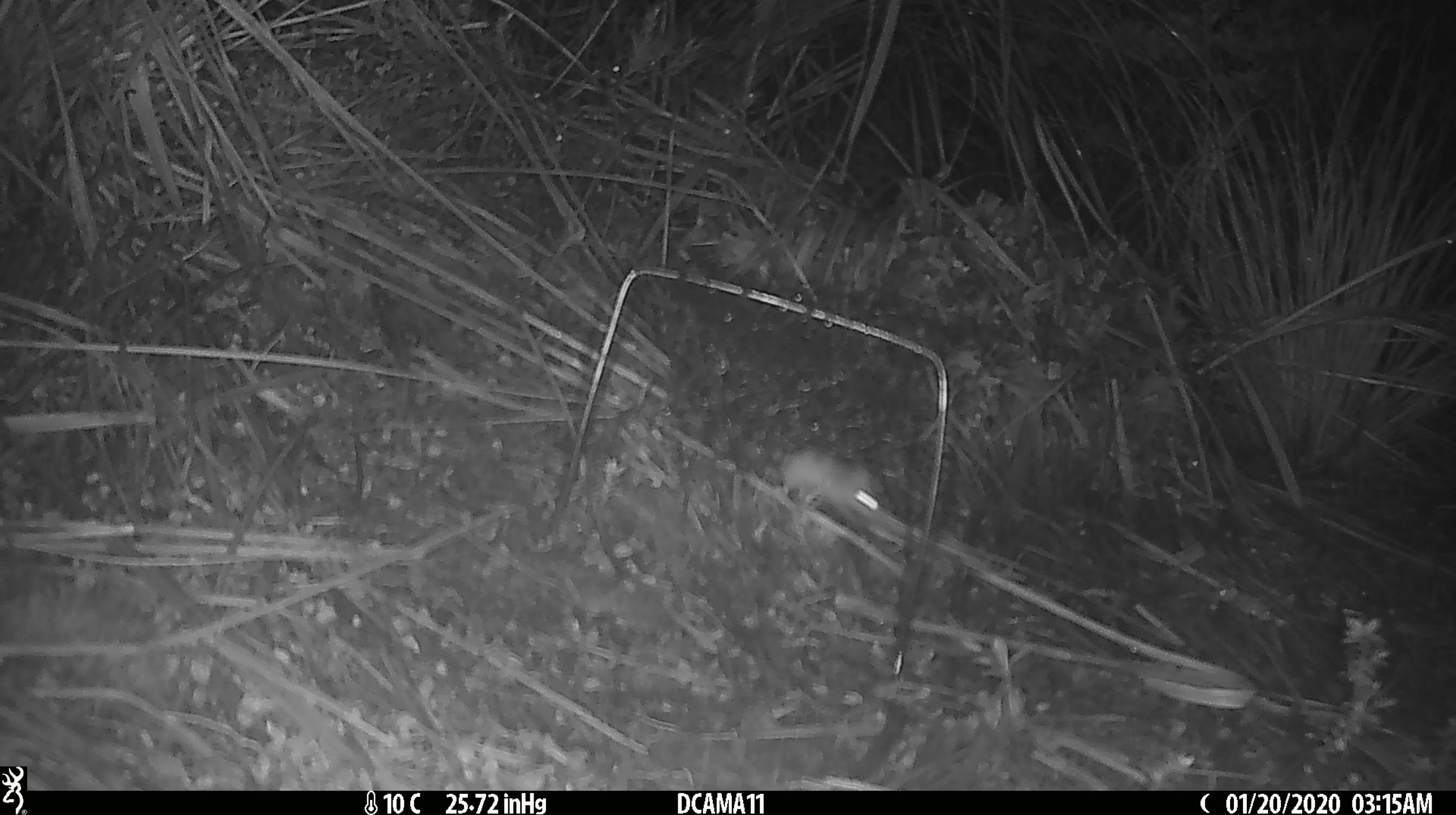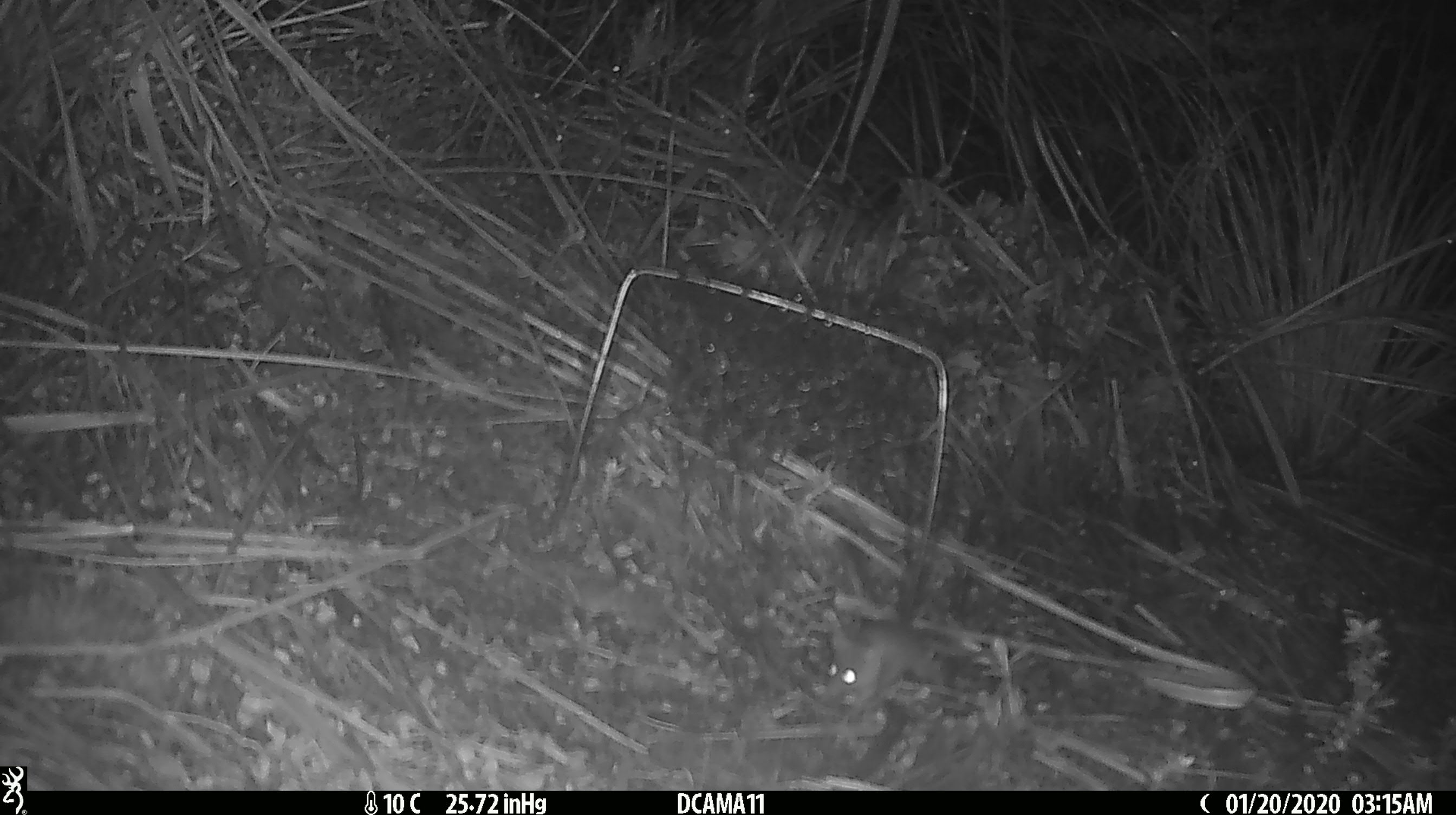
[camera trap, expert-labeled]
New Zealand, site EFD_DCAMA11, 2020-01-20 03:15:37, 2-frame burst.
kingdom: Animalia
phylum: Chordata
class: Mammalia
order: Rodentia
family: Muridae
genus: Mus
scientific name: Mus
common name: mouse